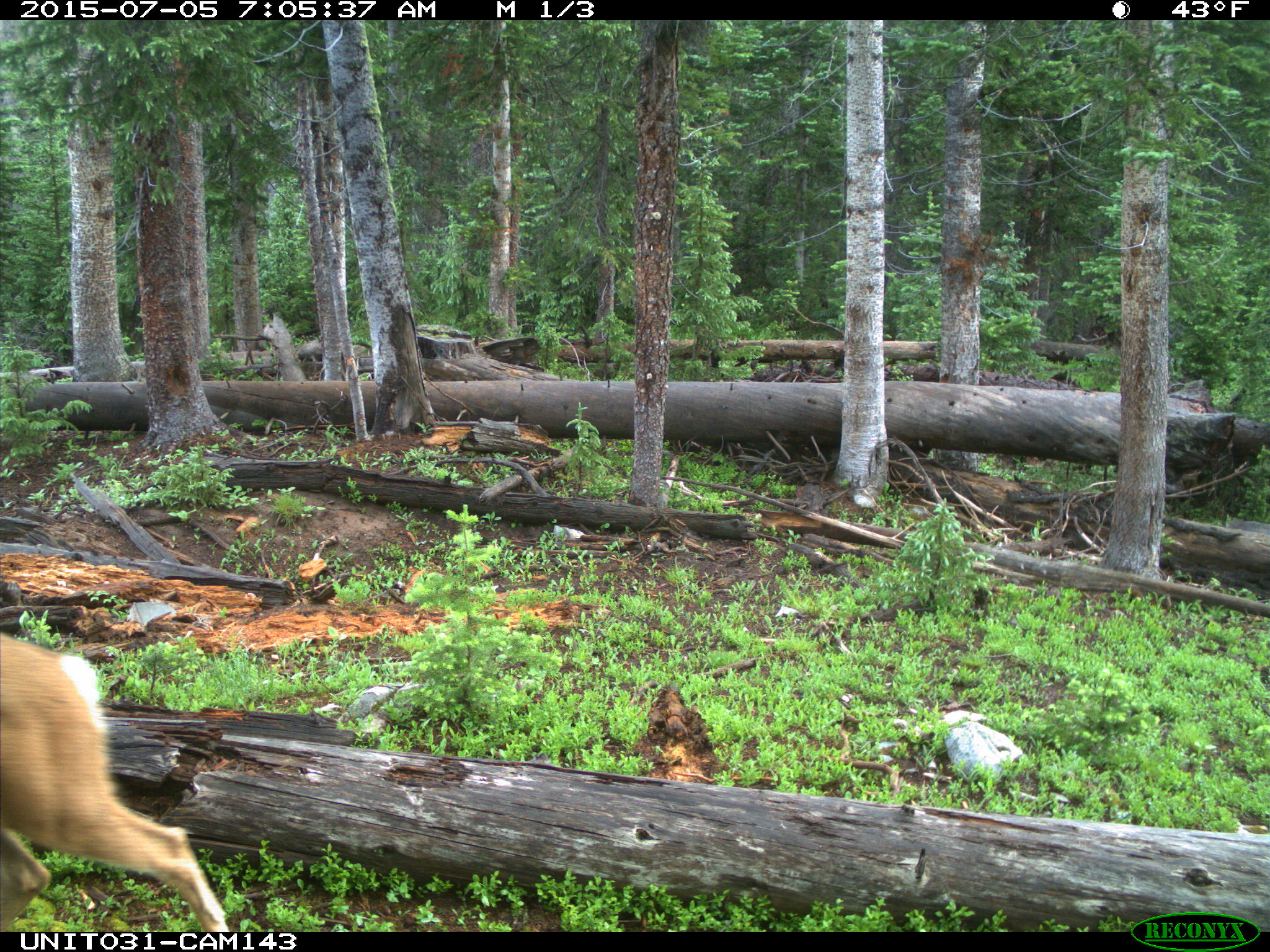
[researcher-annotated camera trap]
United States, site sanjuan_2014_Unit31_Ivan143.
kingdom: Animalia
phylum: Chordata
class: Mammalia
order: Artiodactyla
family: Cervidae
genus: Odocoileus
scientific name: Odocoileus hemionus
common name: mule deer